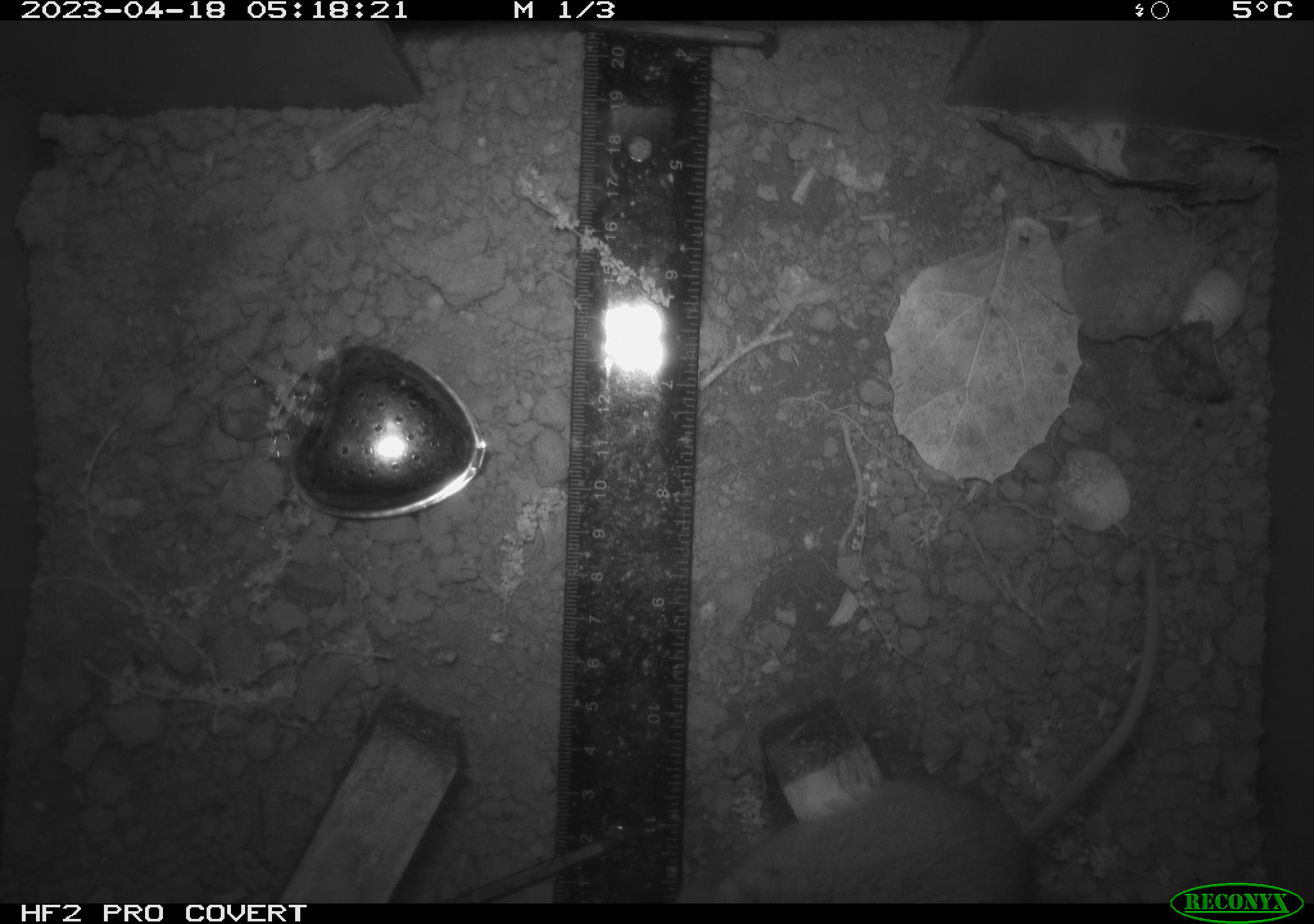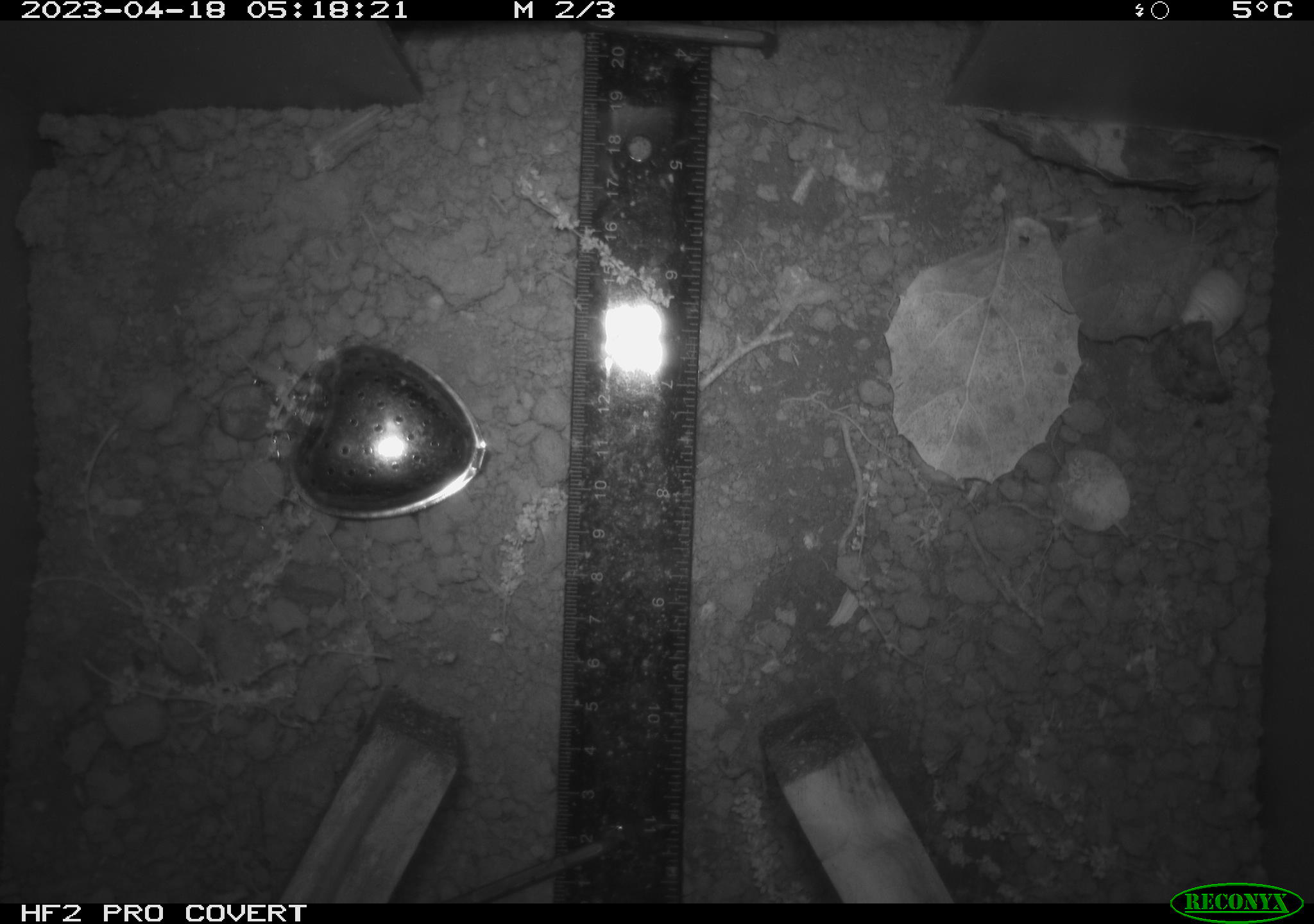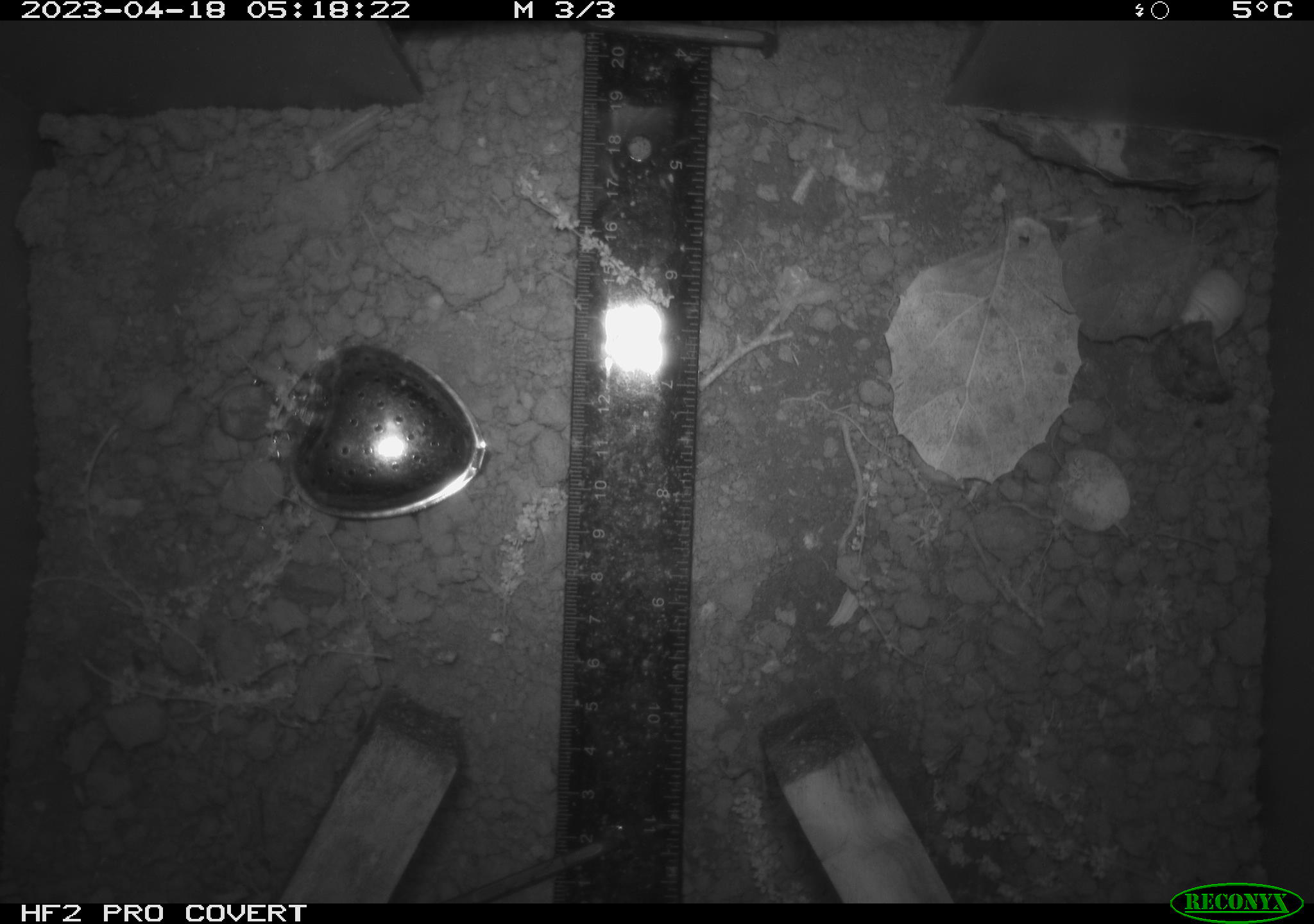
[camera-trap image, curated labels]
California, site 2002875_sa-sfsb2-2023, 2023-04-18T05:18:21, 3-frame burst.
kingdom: Animalia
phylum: Chordata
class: Mammalia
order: Rodentia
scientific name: Rodentia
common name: mouse species